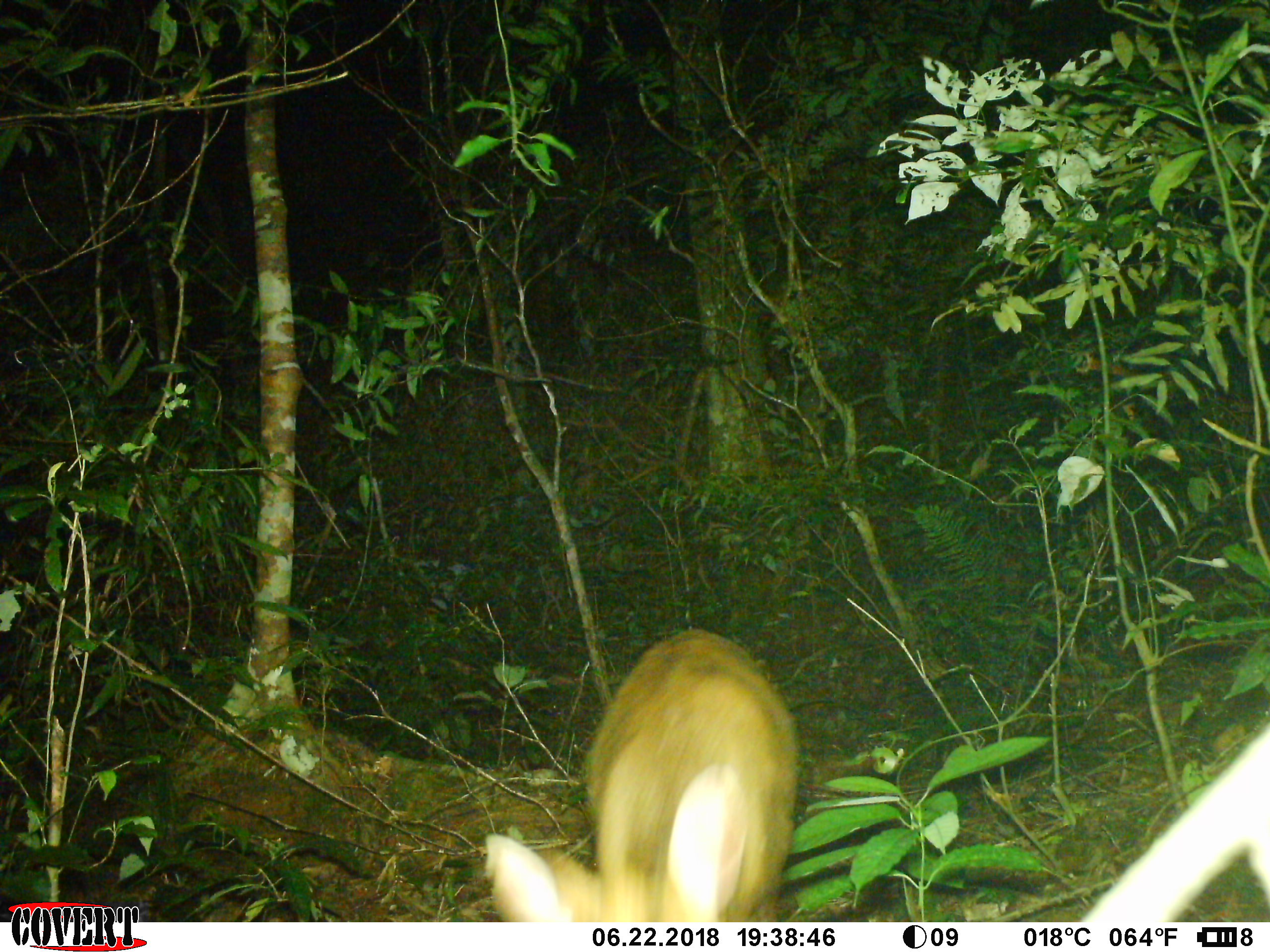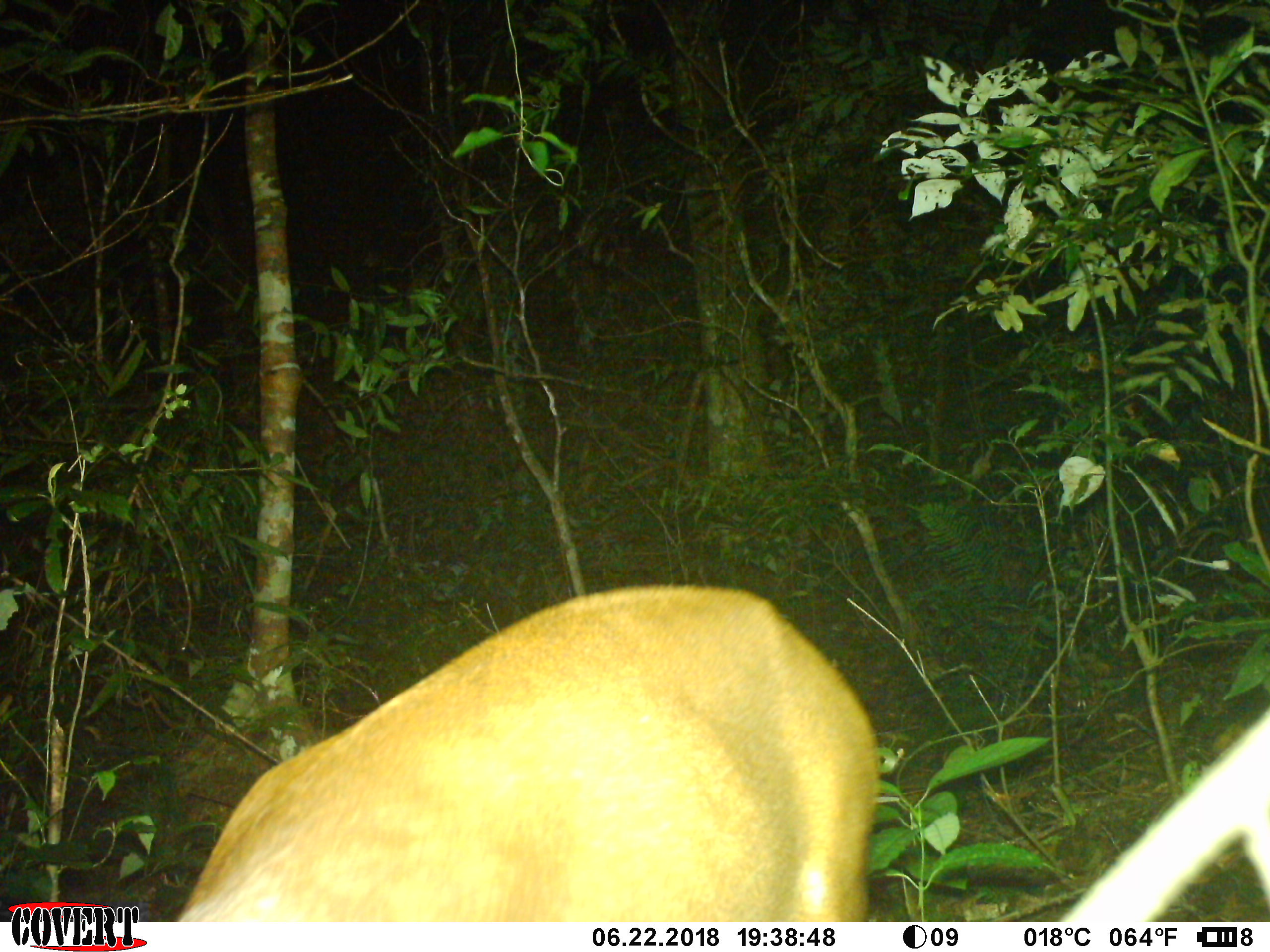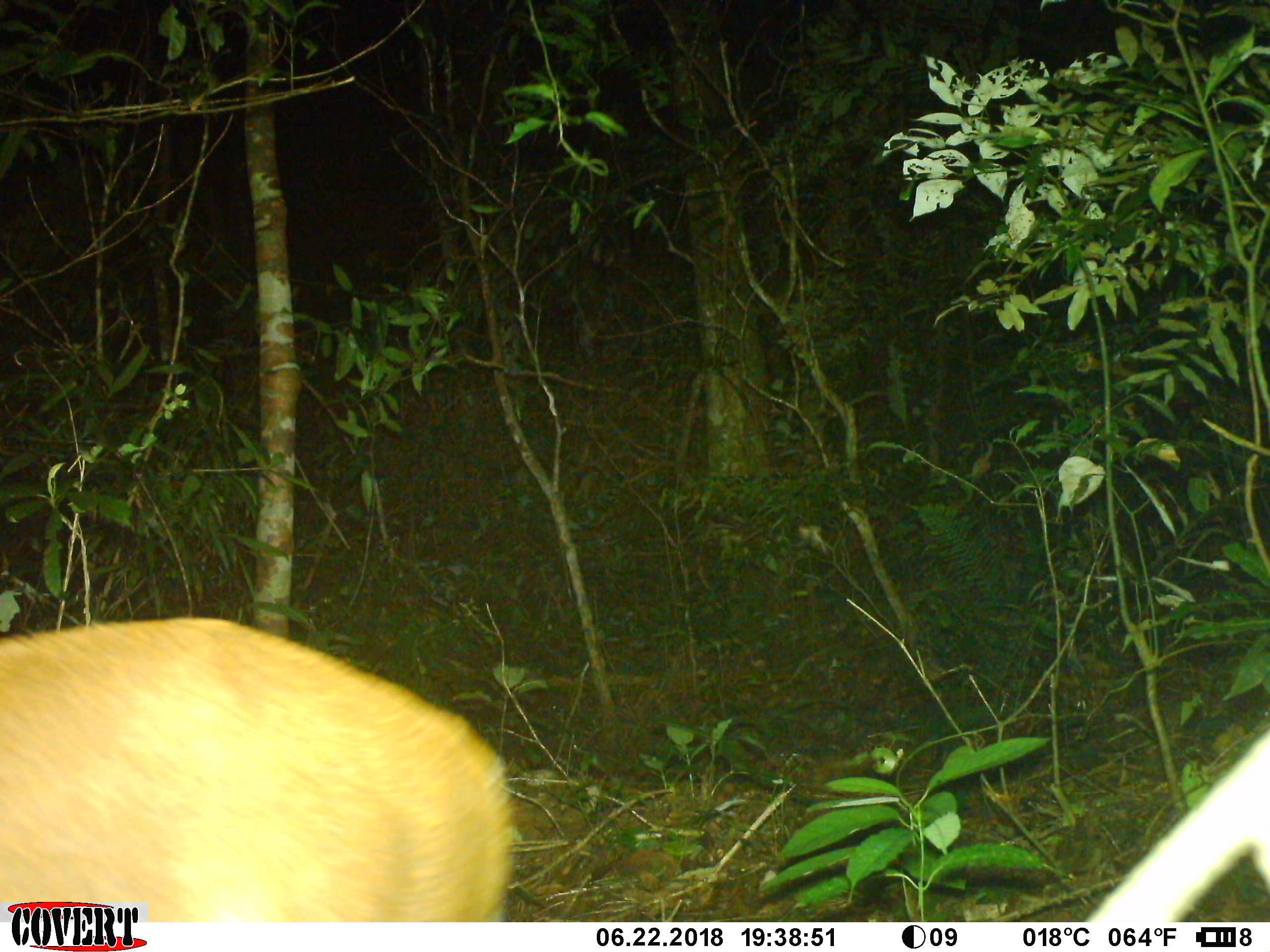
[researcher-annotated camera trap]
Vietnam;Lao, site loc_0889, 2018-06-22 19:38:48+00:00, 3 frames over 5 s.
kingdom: Animalia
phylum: Chordata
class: Mammalia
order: Artiodactyla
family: Cervidae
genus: Muntiacus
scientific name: Muntiacus rooseveltorum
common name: roosevelt's muntjac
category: roosevelts muntjac group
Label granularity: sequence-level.